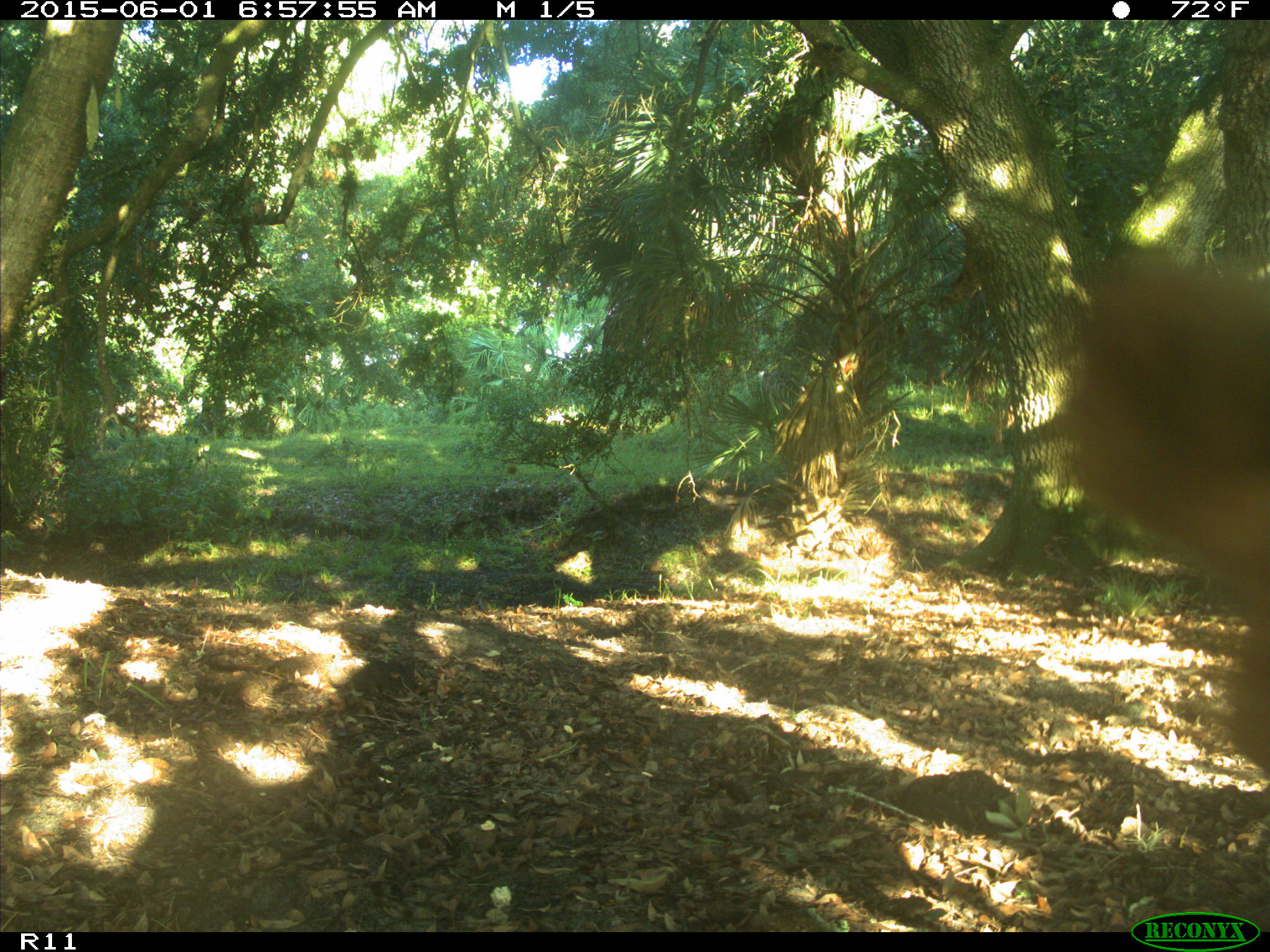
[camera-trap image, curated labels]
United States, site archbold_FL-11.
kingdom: Animalia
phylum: Chordata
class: Mammalia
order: Artiodactyla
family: Bovidae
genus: Bos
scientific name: Bos taurus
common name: domestic cow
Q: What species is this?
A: Bos taurus (domestic cow).